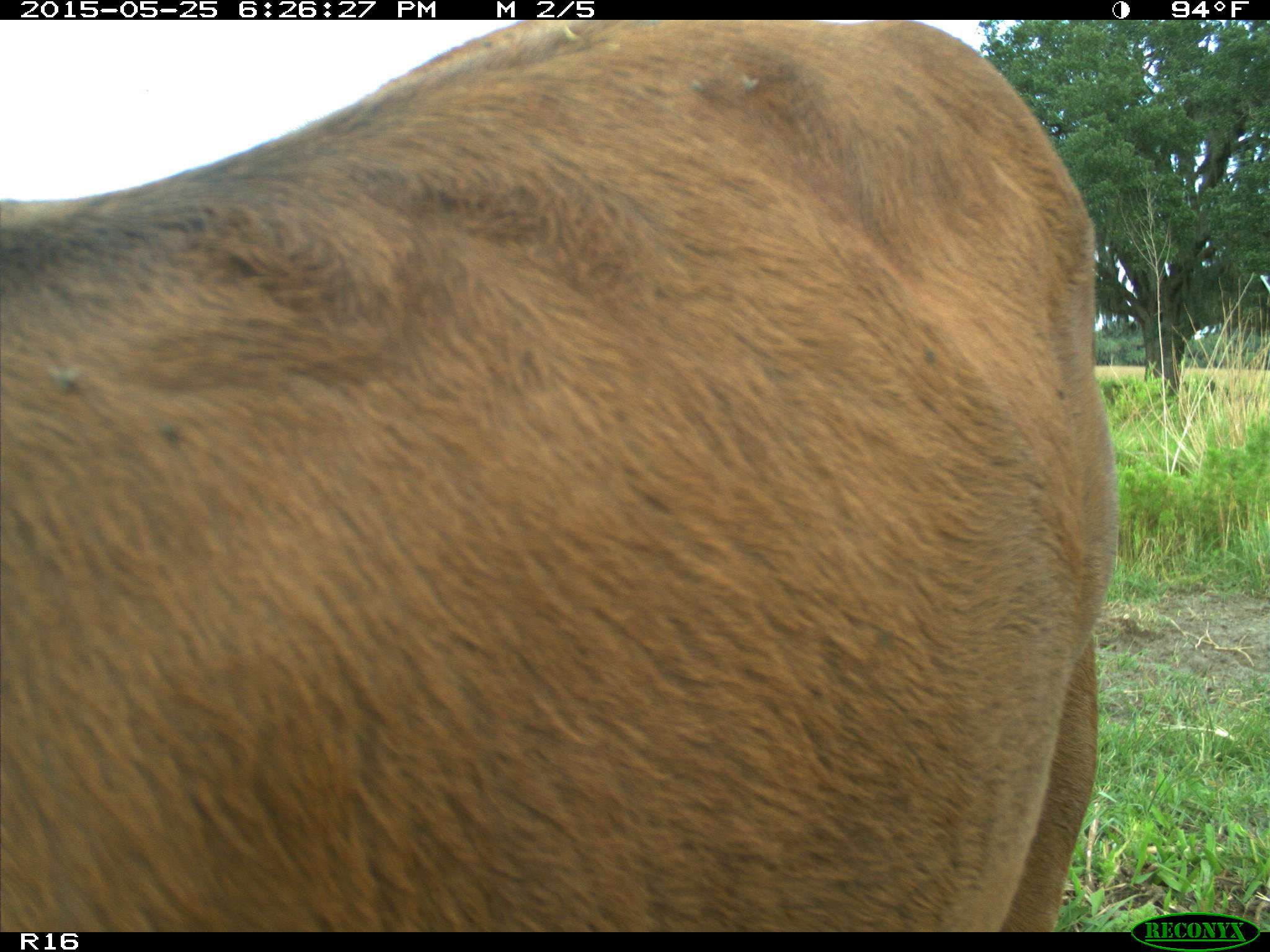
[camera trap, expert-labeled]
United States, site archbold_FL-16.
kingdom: Animalia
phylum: Chordata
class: Mammalia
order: Artiodactyla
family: Bovidae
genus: Bos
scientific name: Bos taurus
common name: domestic cow